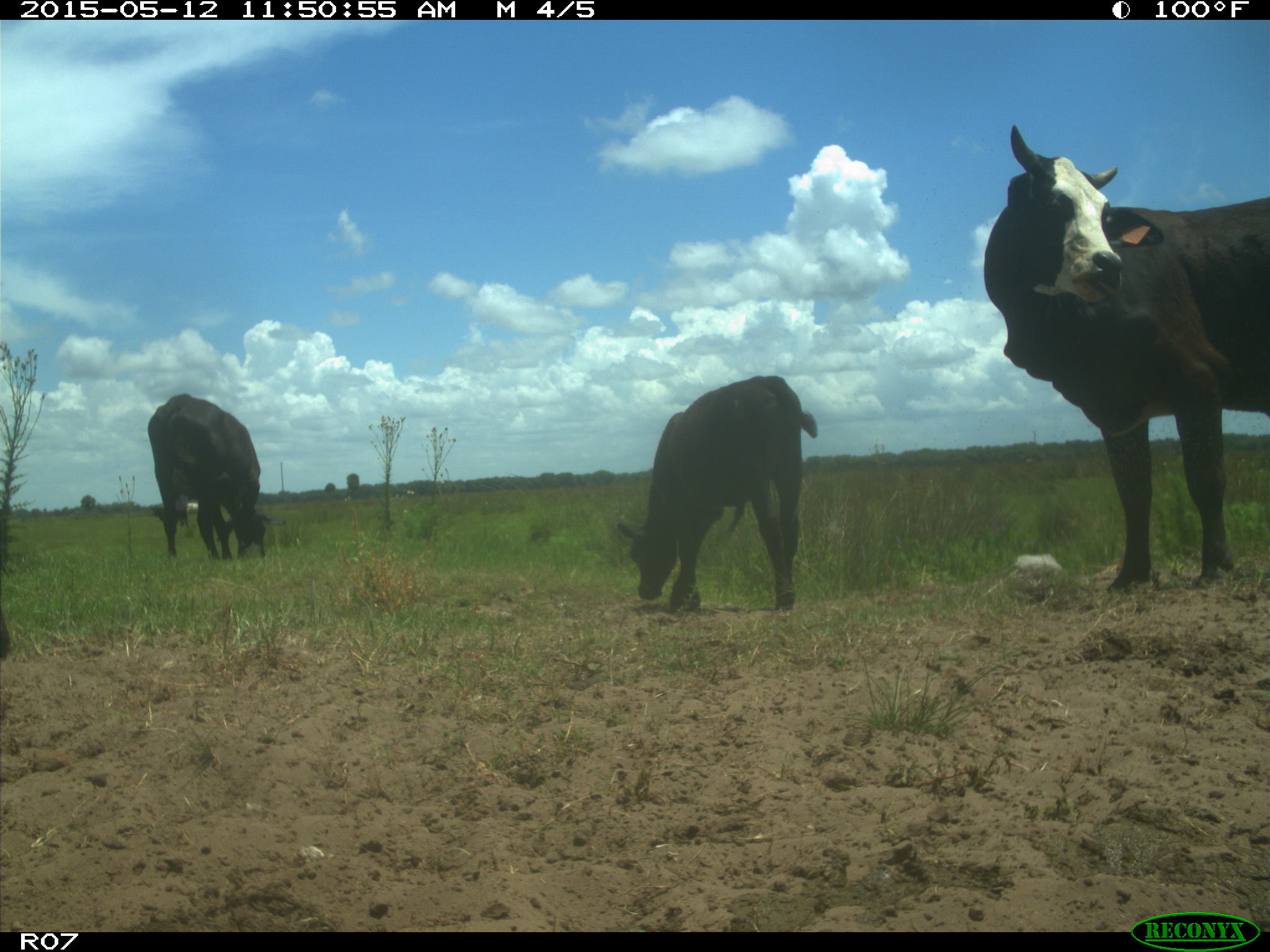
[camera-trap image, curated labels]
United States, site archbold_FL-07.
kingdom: Animalia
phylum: Chordata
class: Mammalia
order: Artiodactyla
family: Bovidae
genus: Bos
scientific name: Bos taurus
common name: domestic cow